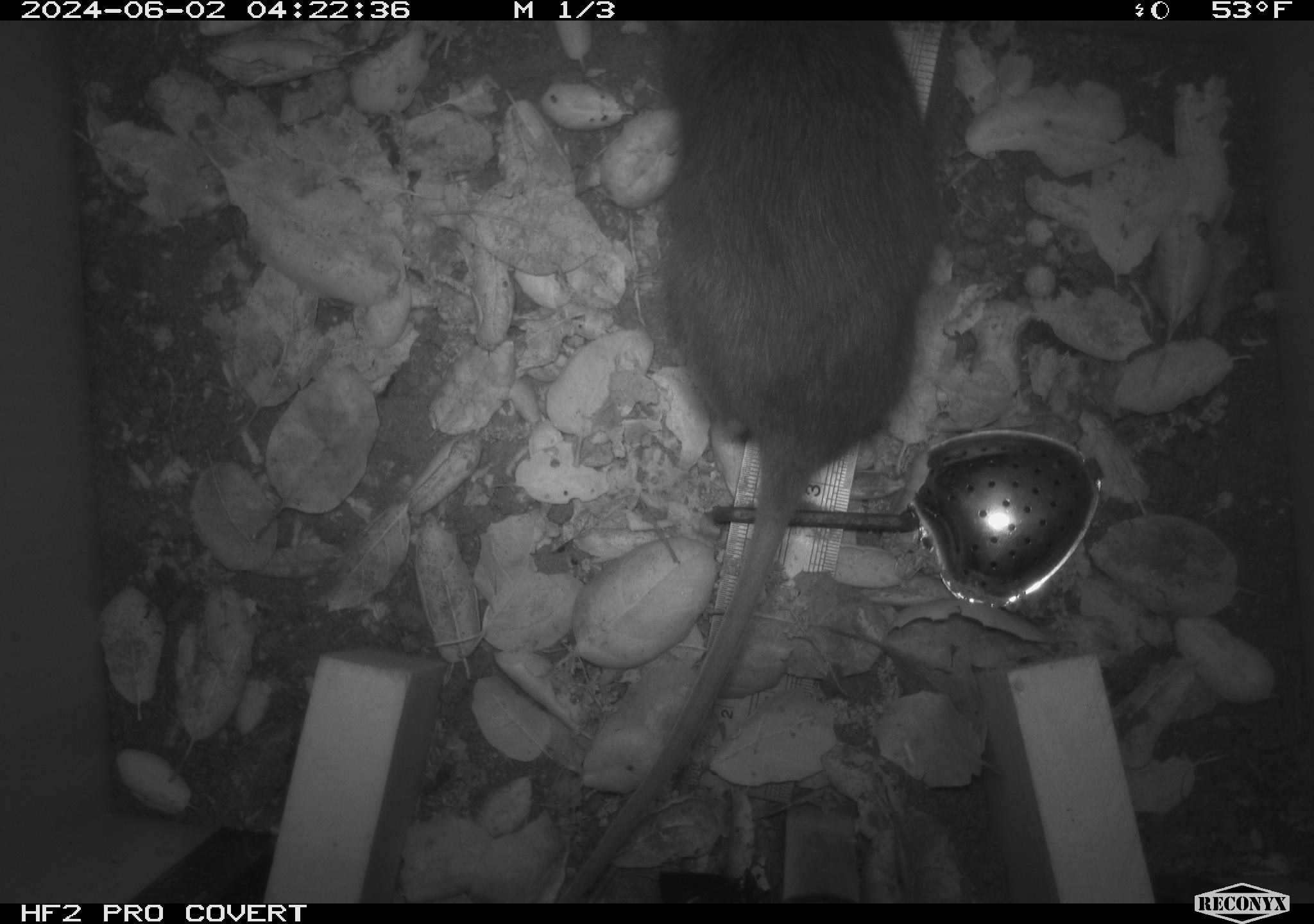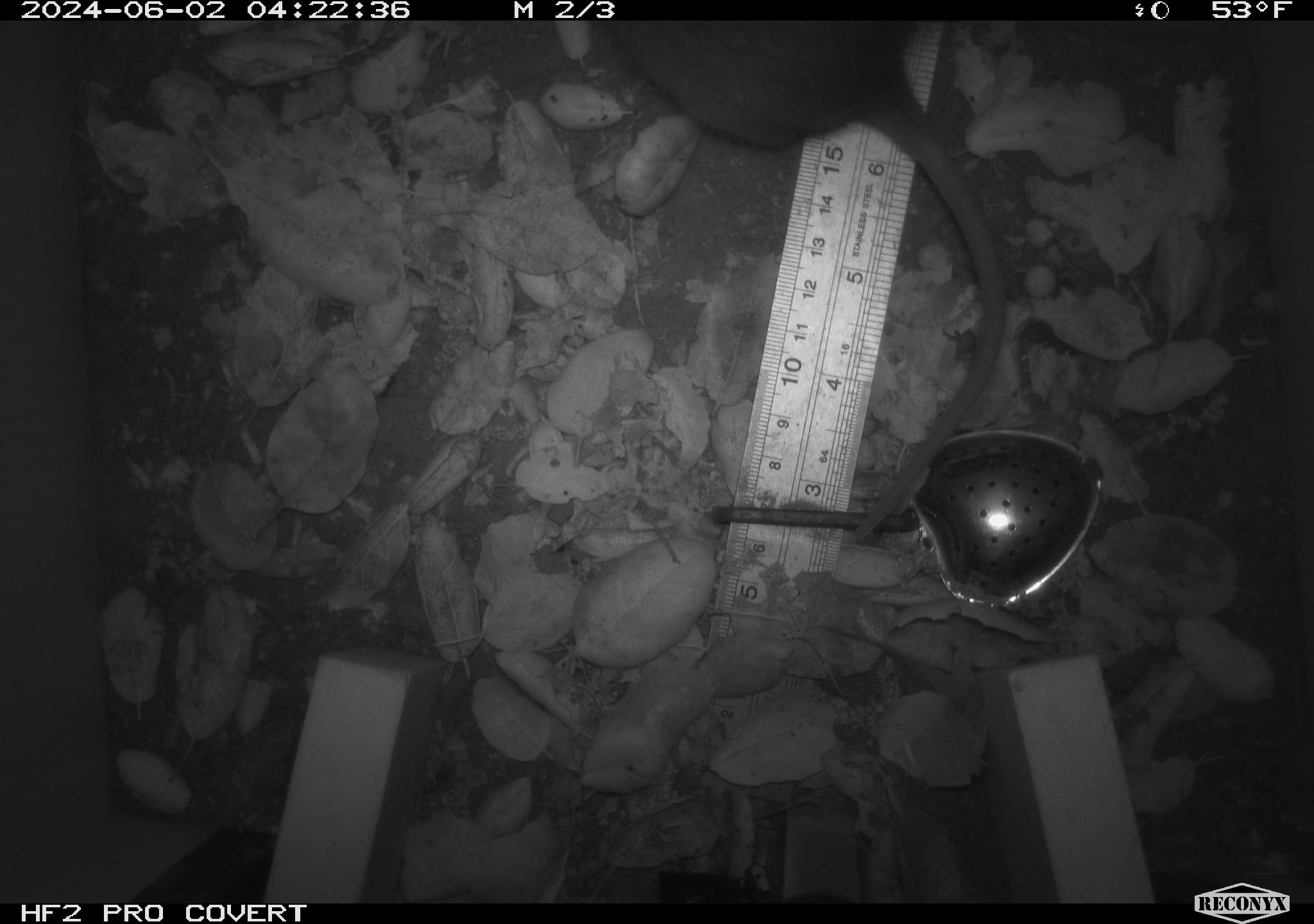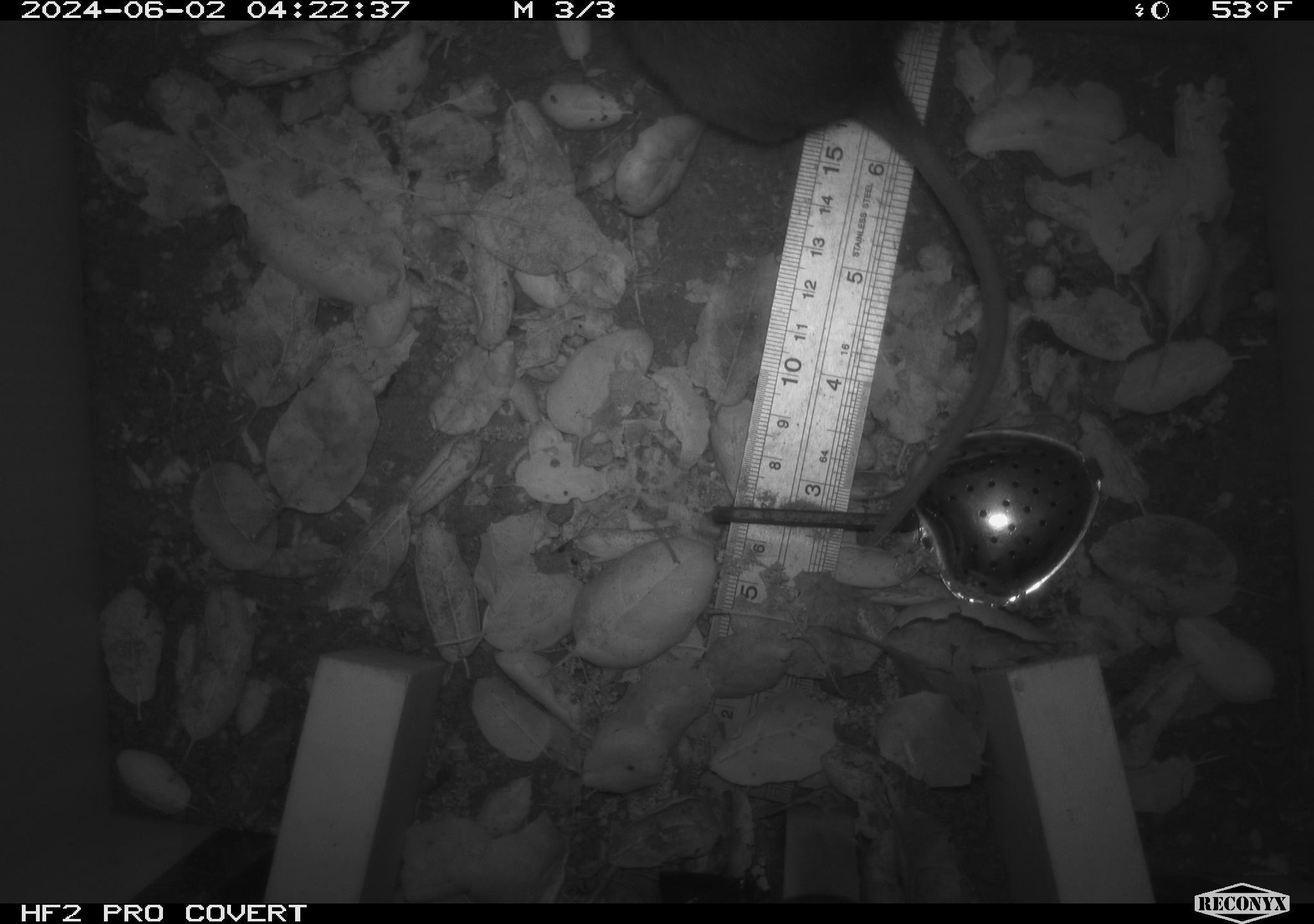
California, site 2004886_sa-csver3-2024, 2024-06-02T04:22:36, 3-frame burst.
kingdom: Animalia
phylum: Chordata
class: Mammalia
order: Rodentia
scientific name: Rodentia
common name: rodent